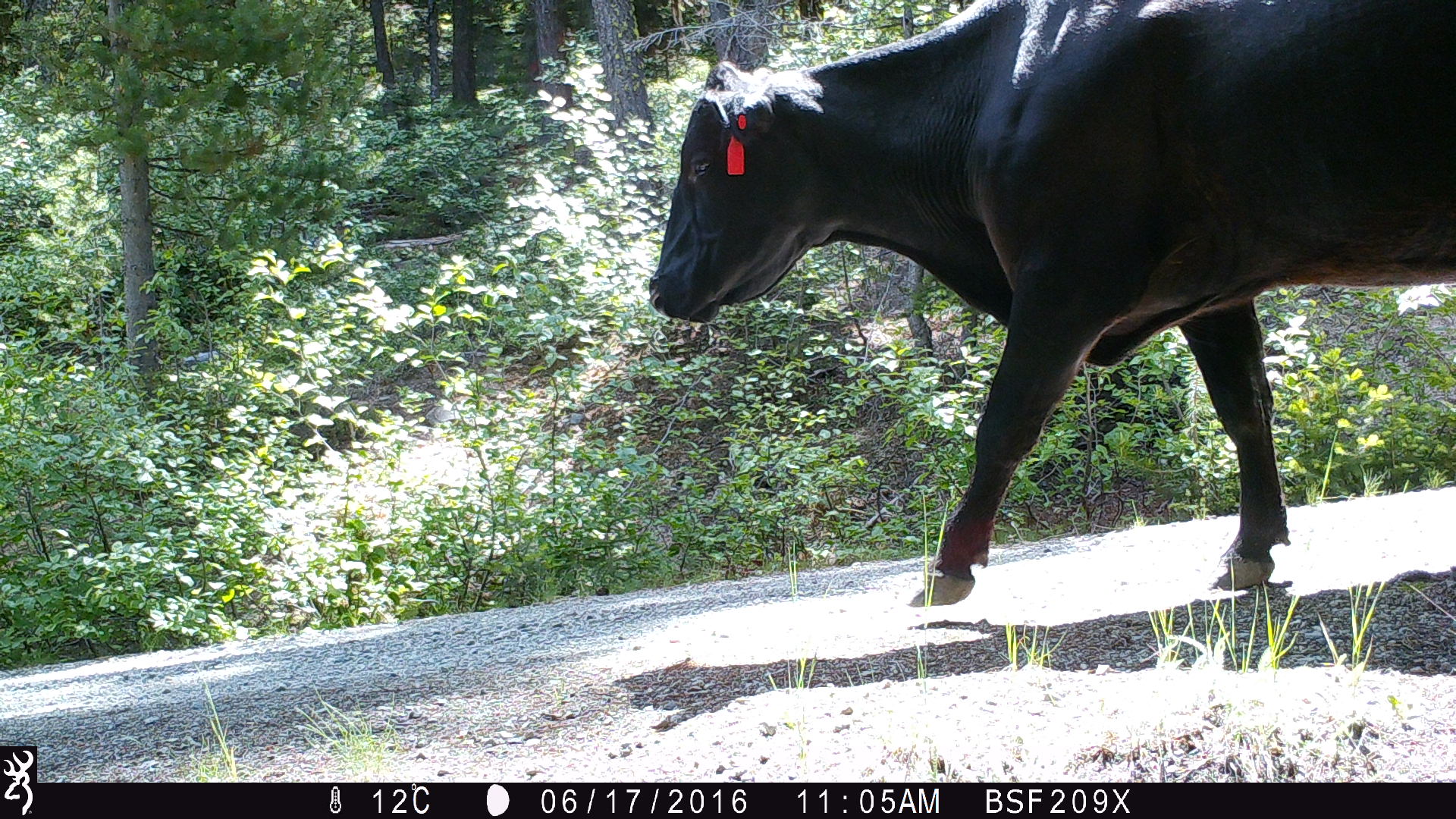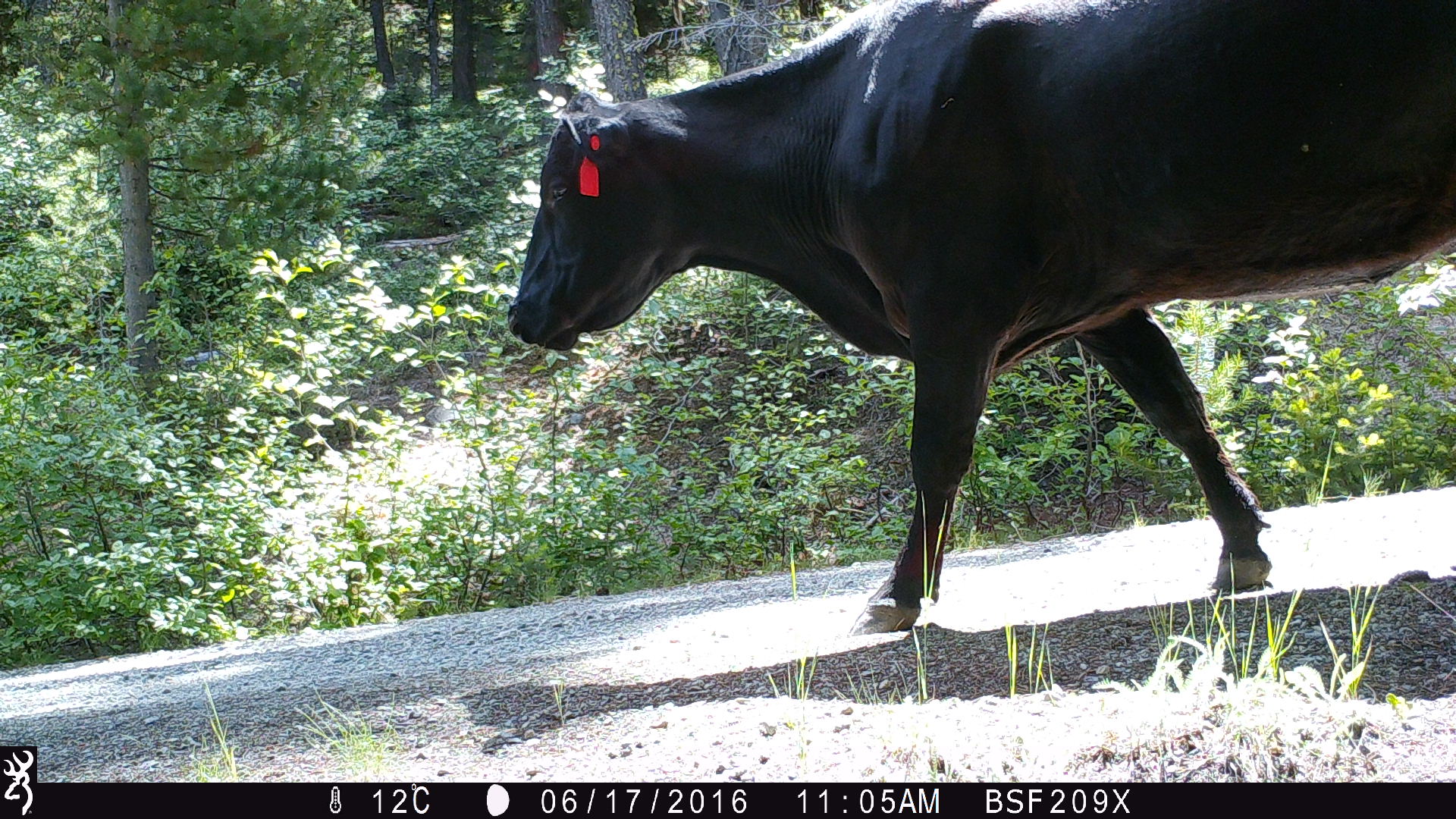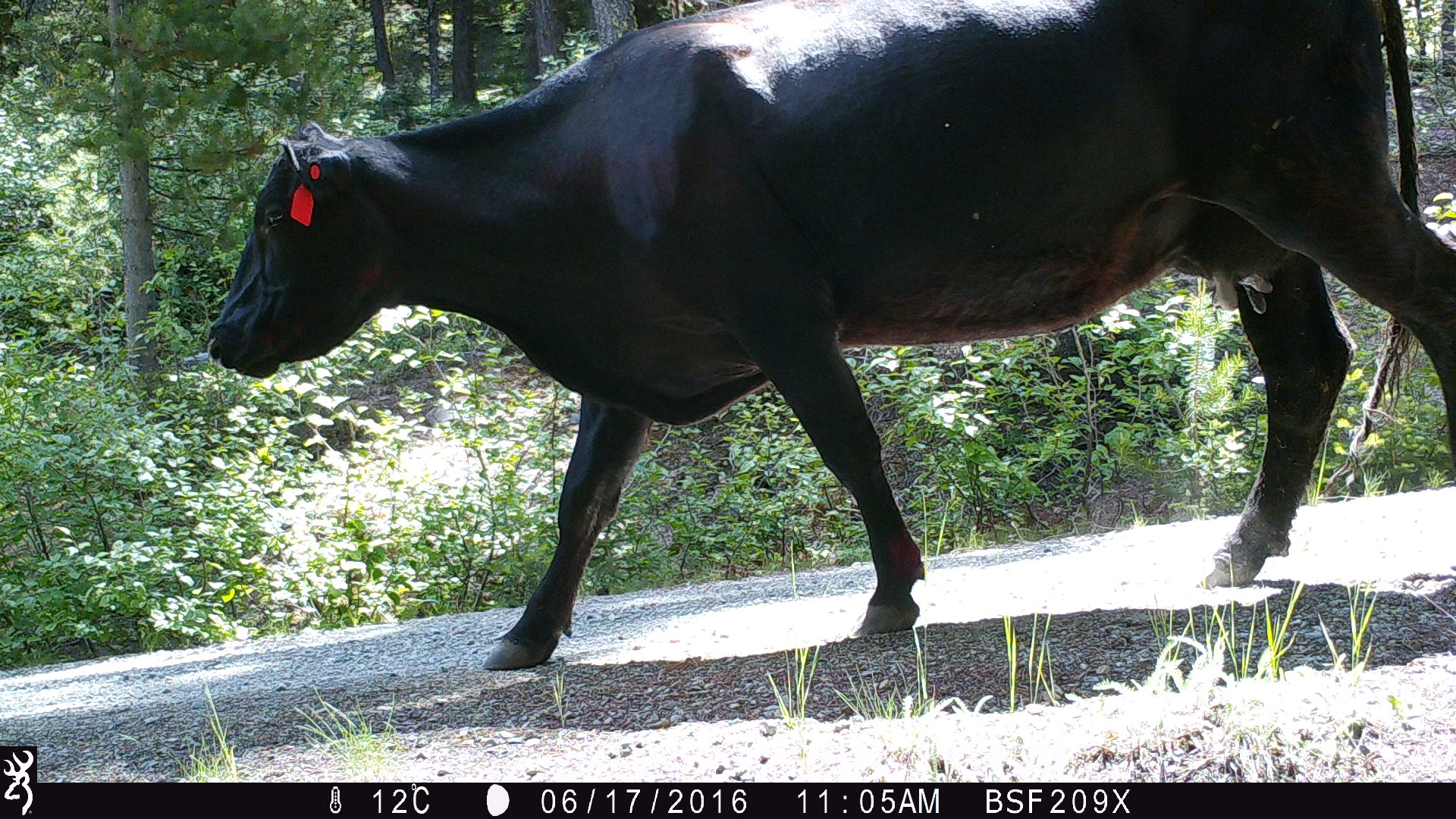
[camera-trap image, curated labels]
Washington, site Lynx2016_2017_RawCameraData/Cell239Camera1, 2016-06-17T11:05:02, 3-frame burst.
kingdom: Animalia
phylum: Chordata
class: Mammalia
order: Artiodactyla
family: Bovidae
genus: Bos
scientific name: Bos taurus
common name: domestic cattle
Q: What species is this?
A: Domestic cattle (Bos taurus).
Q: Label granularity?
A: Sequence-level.